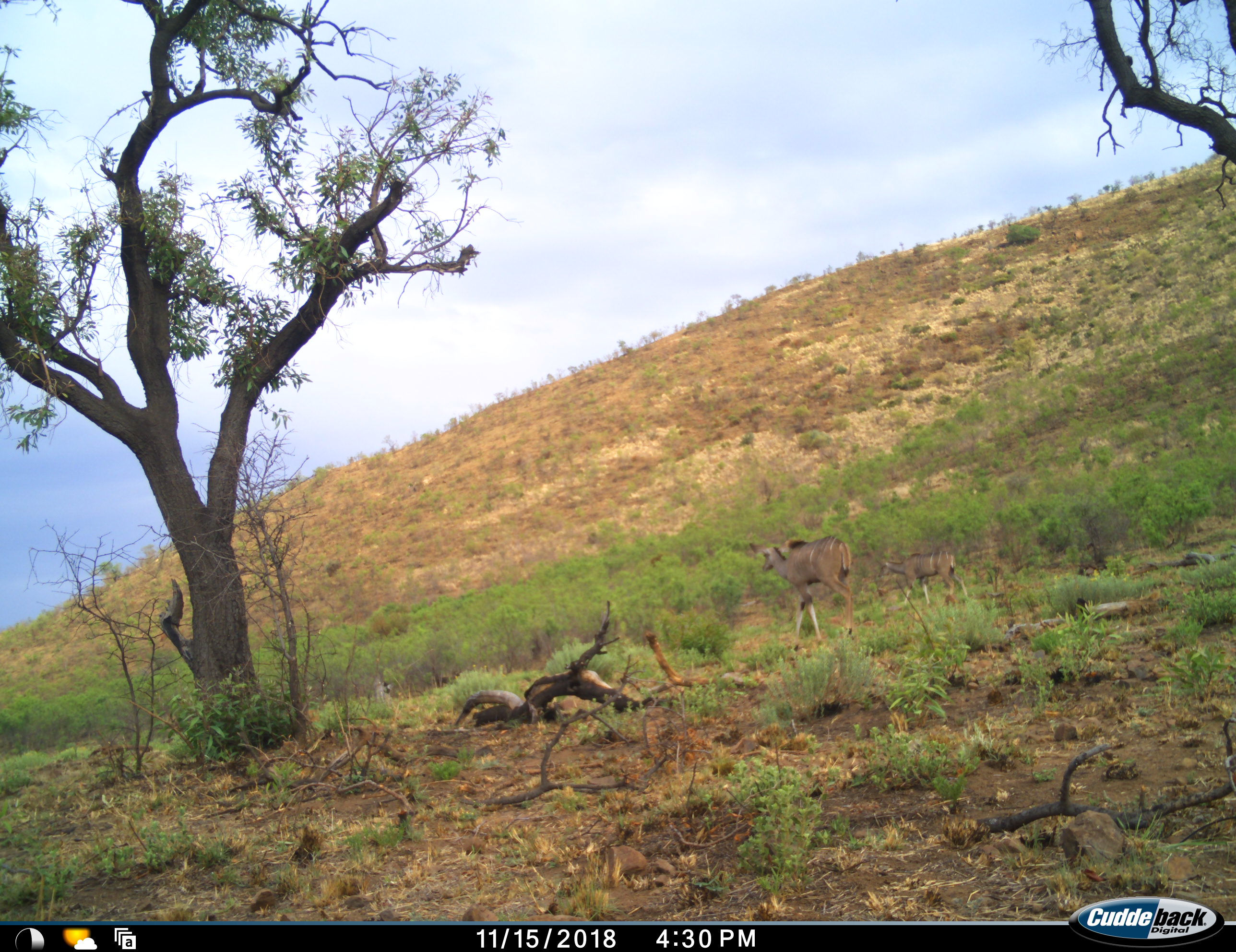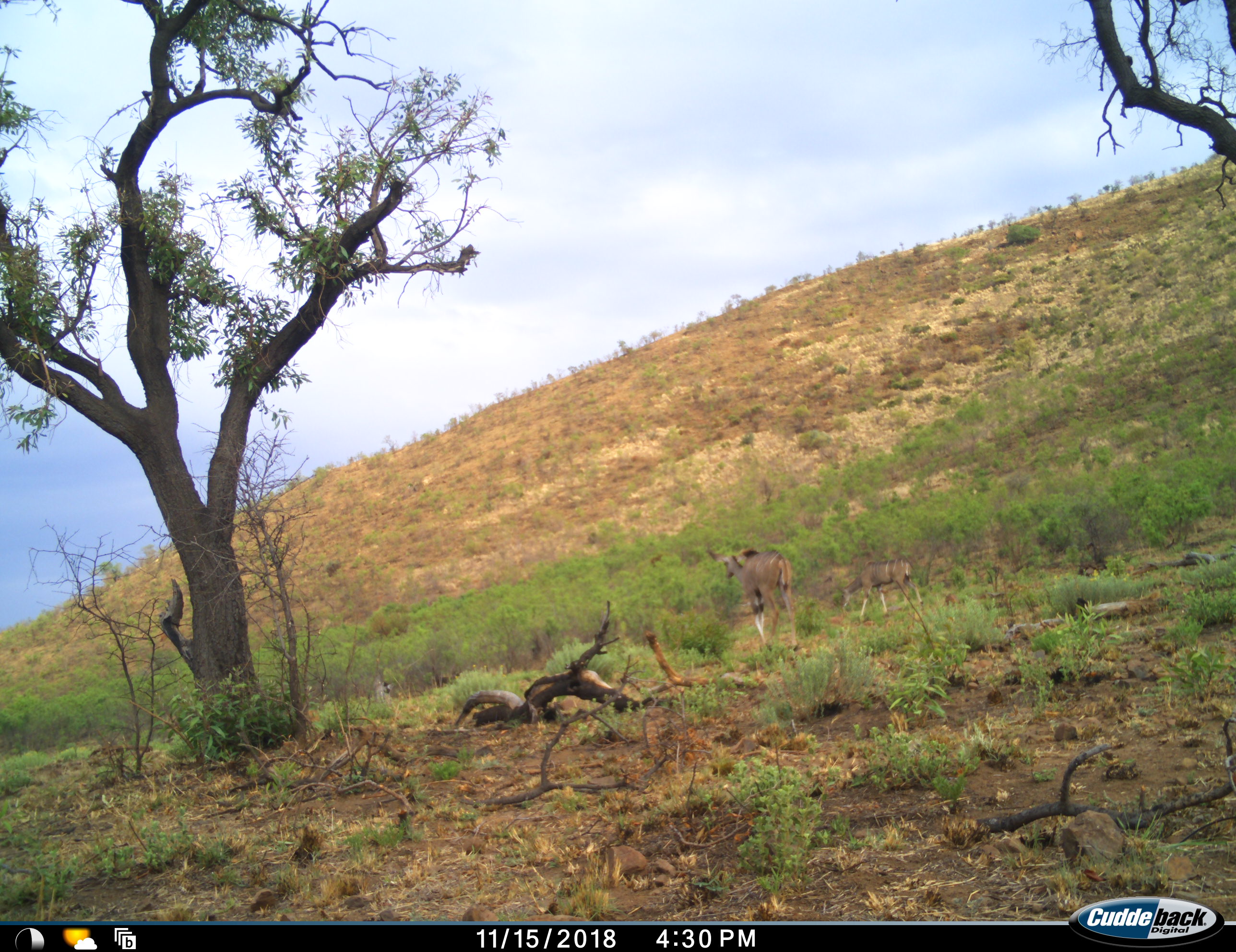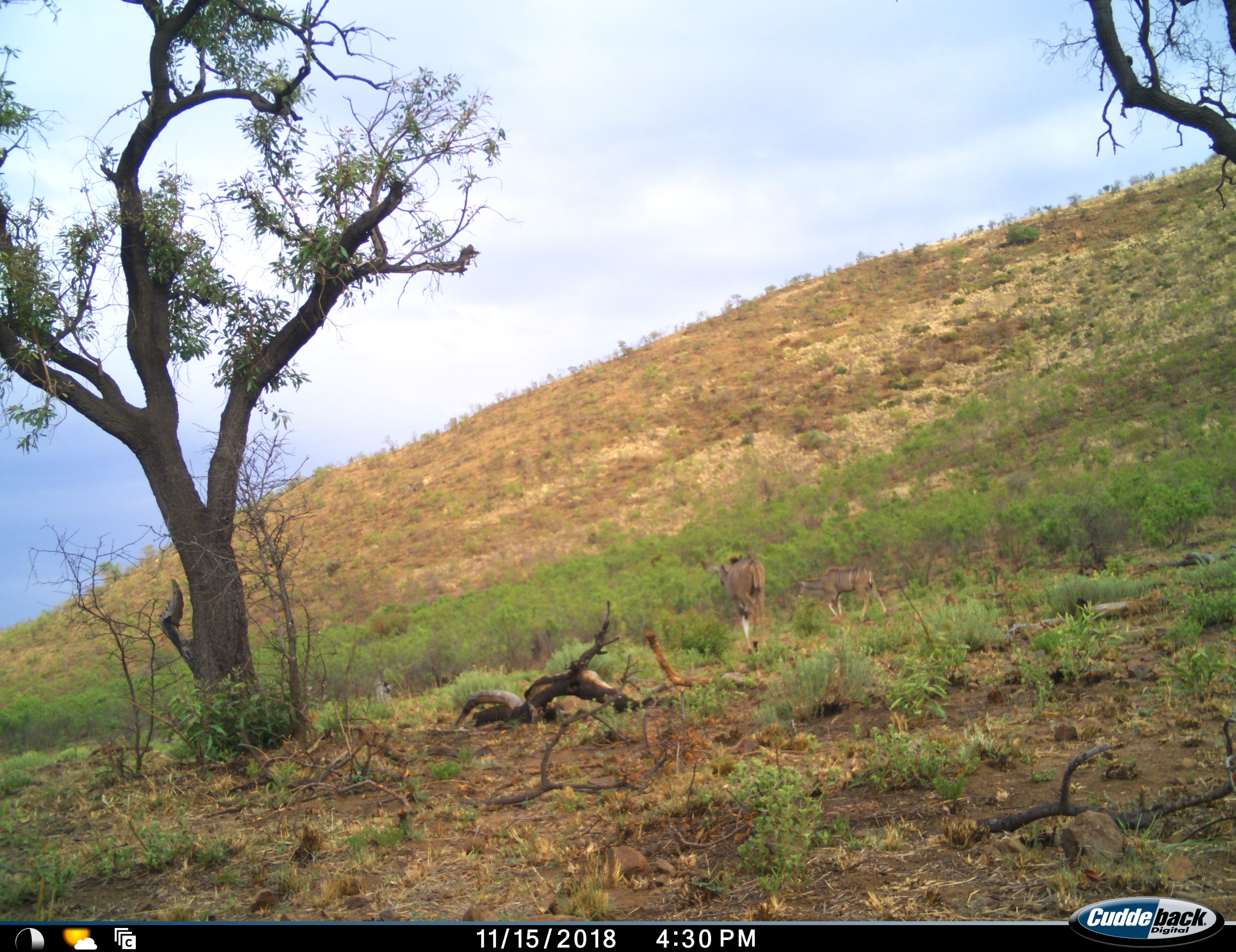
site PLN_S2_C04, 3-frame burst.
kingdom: Animalia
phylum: Chordata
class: Mammalia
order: Artiodactyla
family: Bovidae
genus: Tragelaphus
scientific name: Tragelaphus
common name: kudu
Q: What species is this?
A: Kudu (Tragelaphus).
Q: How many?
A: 2.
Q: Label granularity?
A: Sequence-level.